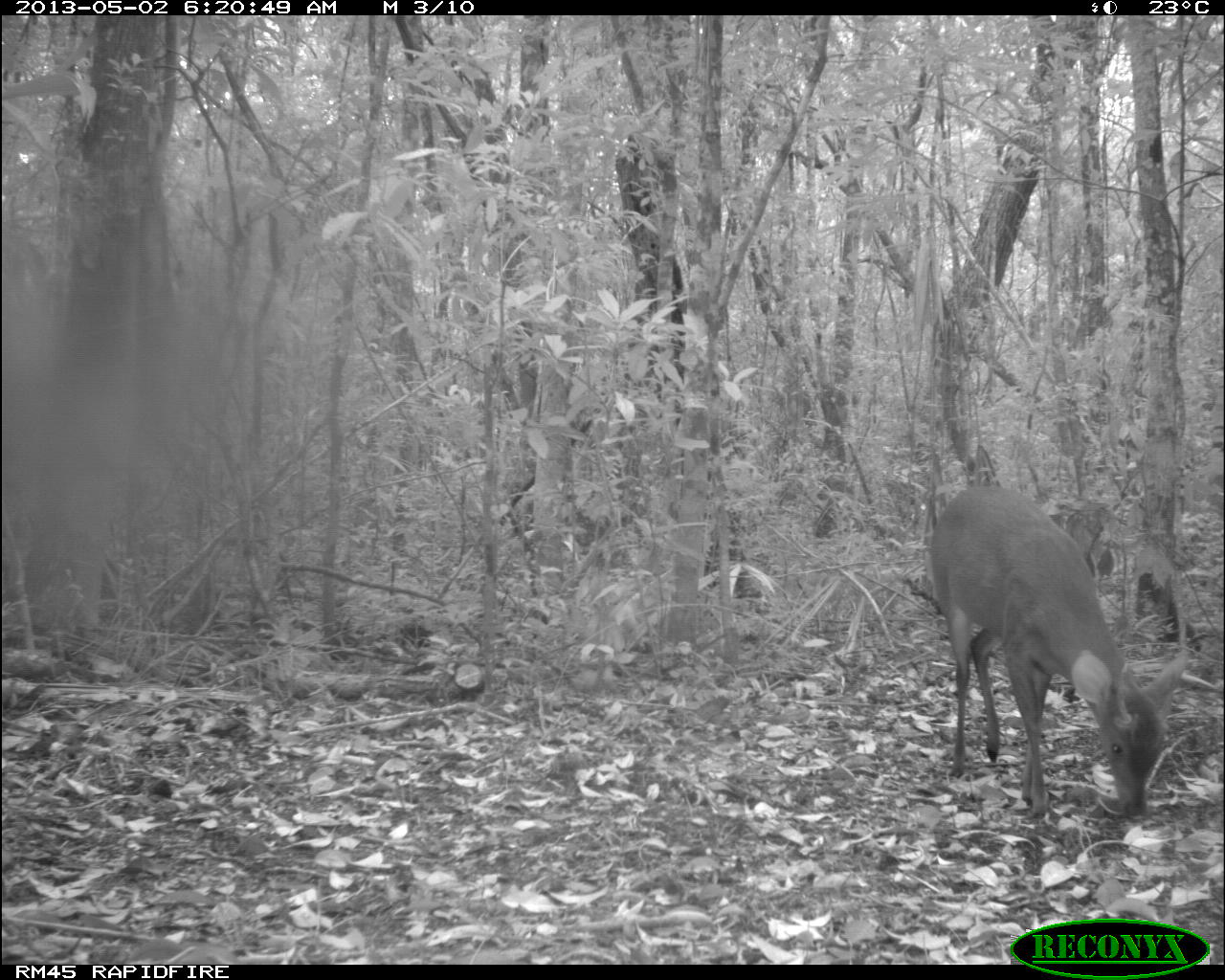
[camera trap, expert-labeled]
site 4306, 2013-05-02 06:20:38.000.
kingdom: Animalia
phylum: Chordata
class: Mammalia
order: Artiodactyla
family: Cervidae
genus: Mazama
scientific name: Mazama temama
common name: central american red brocket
Mazama temama (central american red brocket), count 1, sex male.